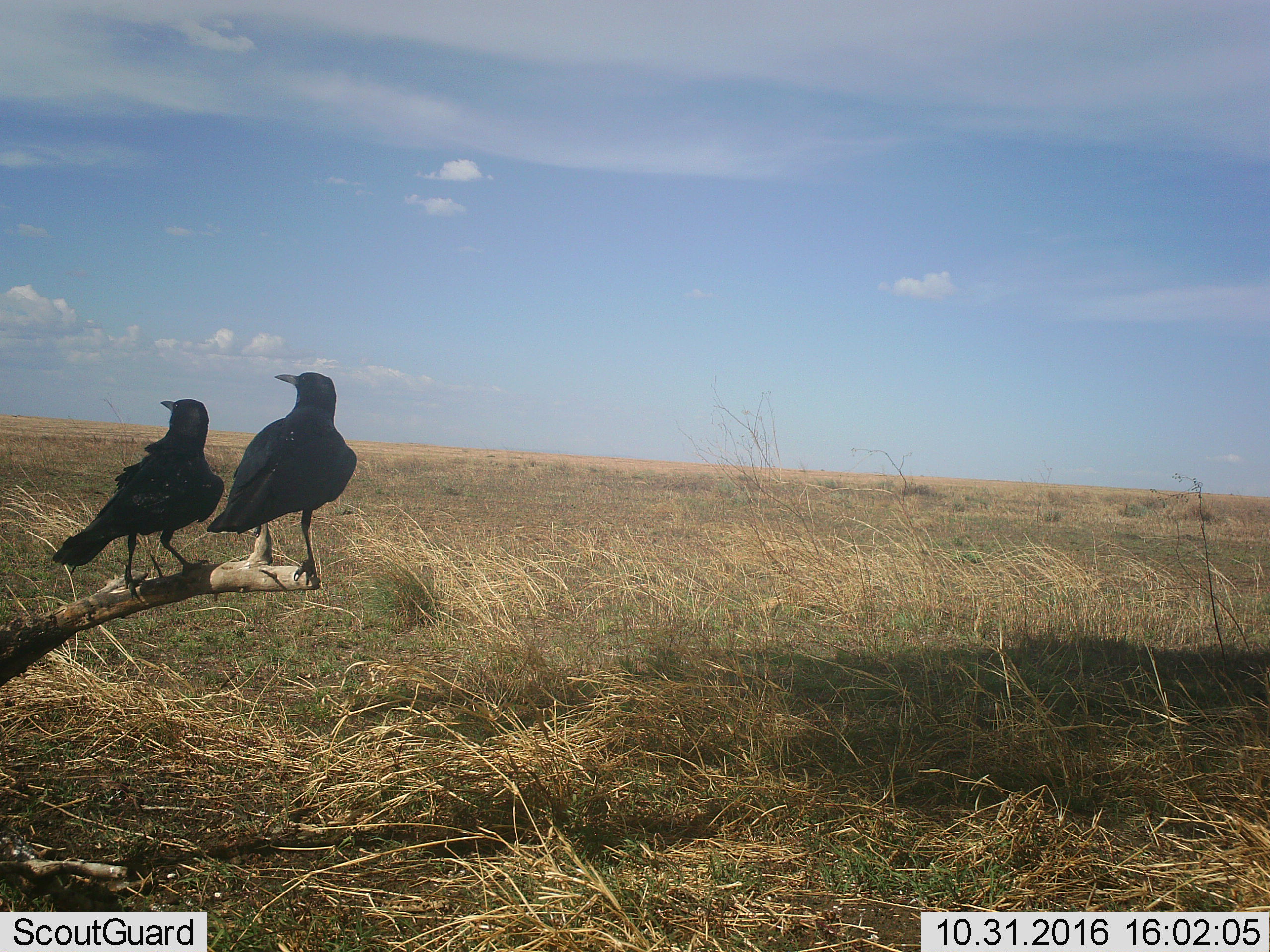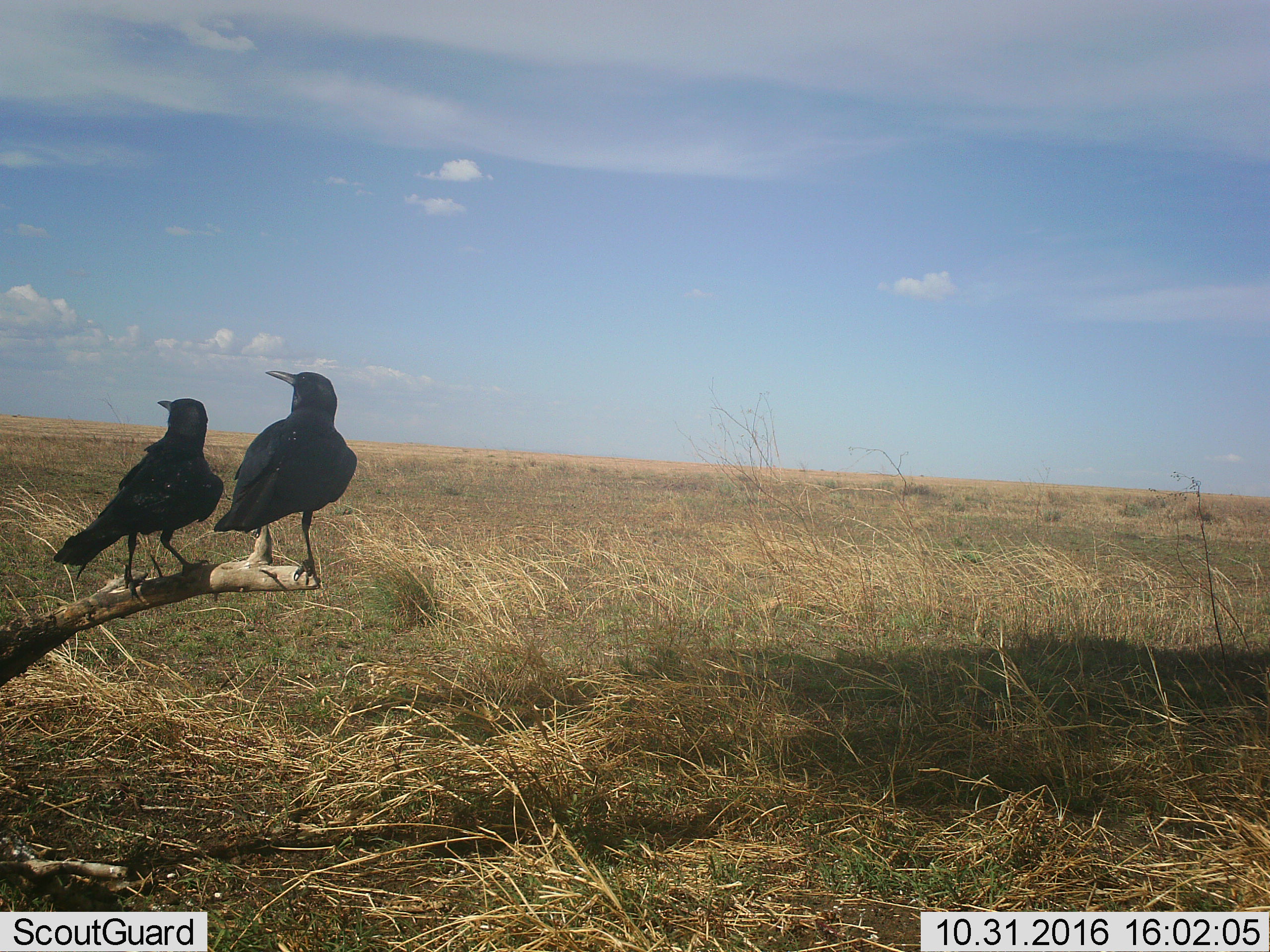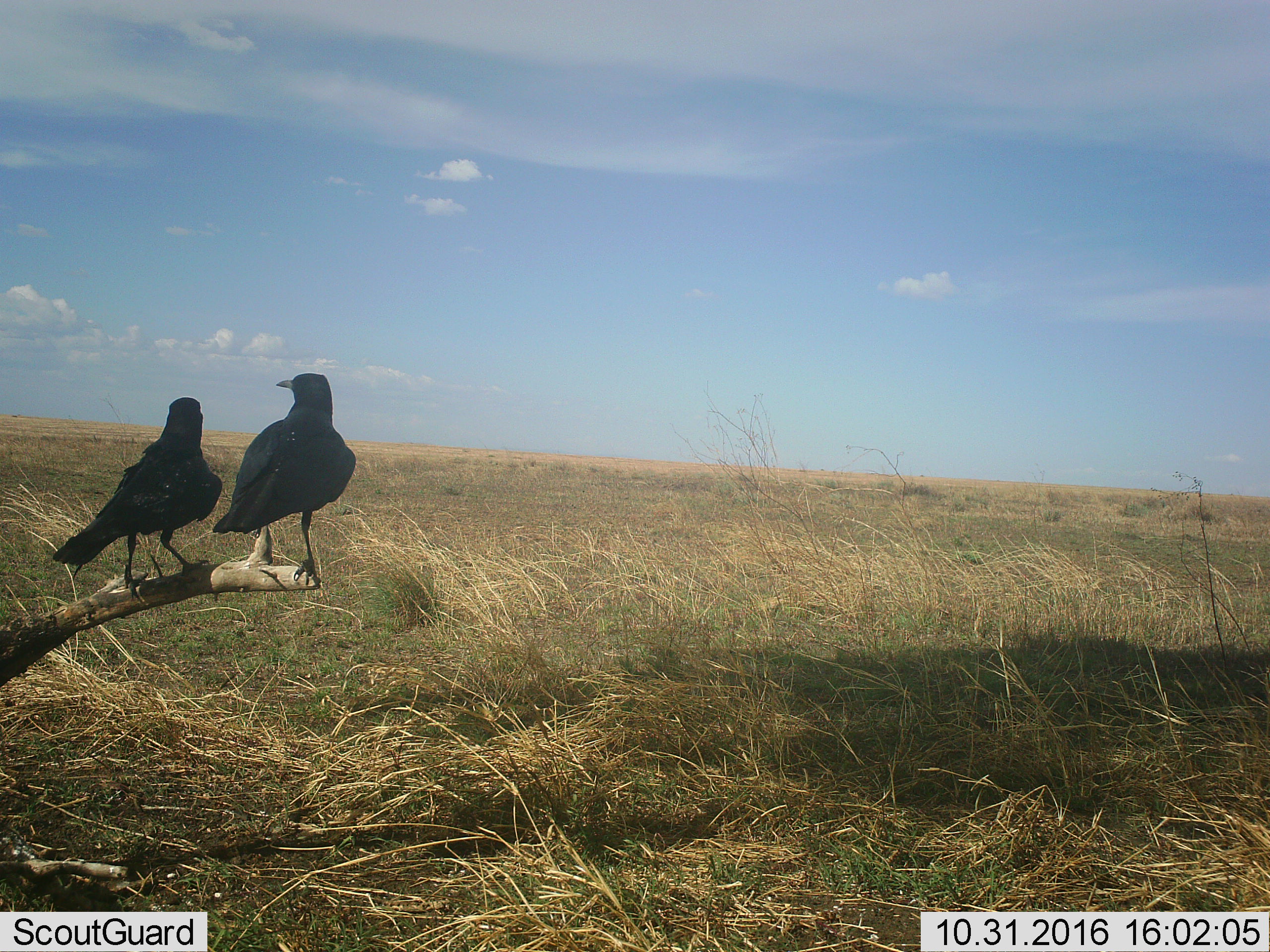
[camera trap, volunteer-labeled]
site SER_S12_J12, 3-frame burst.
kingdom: Animalia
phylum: Chordata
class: Aves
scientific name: Aves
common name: bird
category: birdother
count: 2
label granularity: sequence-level